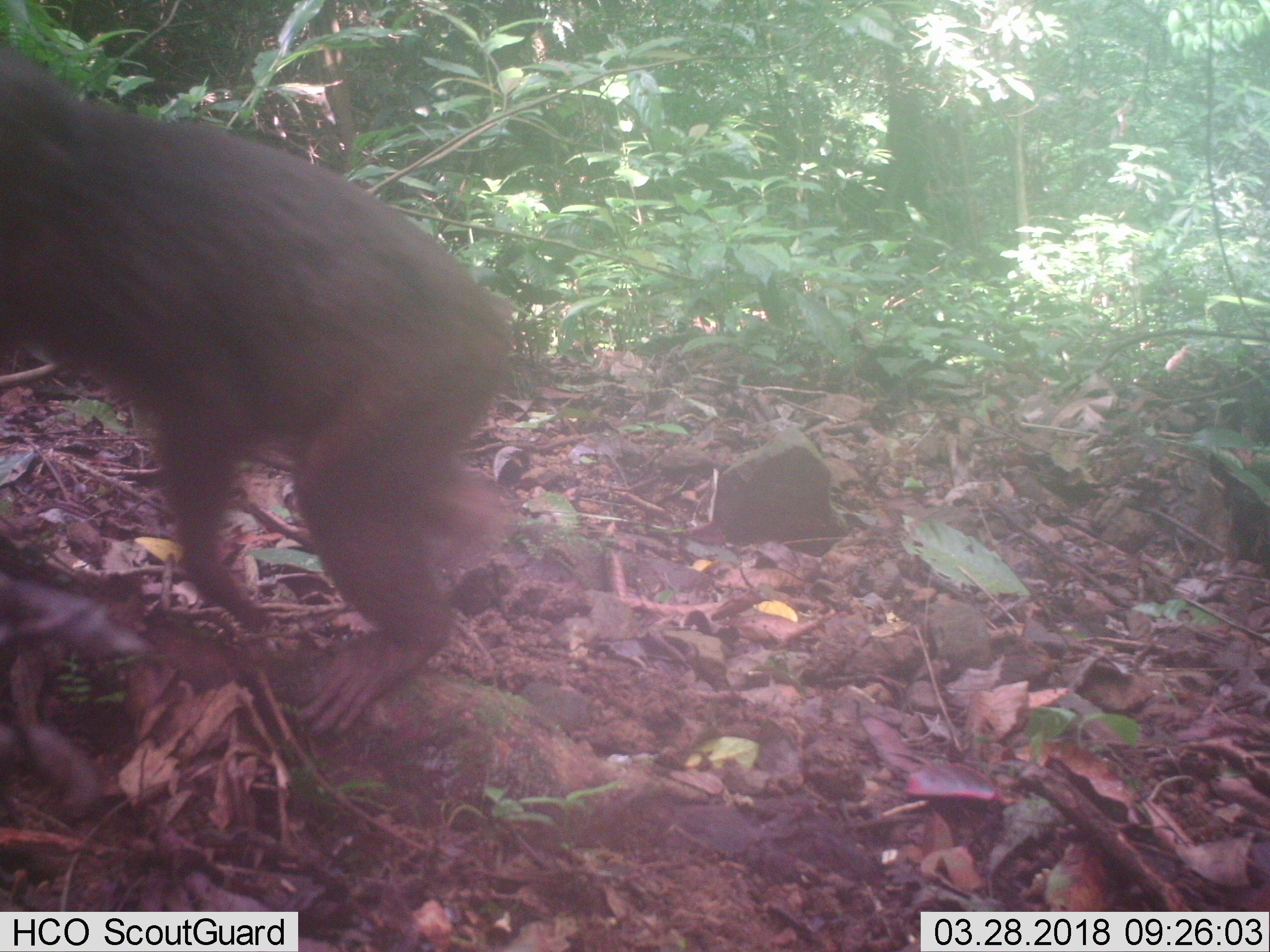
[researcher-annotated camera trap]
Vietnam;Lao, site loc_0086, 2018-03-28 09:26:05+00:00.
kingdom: Animalia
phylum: Chordata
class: Mammalia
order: Primates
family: Cercopithecidae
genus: Macaca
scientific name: Macaca arctoides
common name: stump-tailed macaque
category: stump tailed macaque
Stump tailed macaque (stump-tailed macaque) (Macaca arctoides). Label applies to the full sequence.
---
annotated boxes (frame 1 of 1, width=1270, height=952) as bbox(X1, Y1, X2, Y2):
stump tailed macaque: bbox(0, 47, 516, 734)